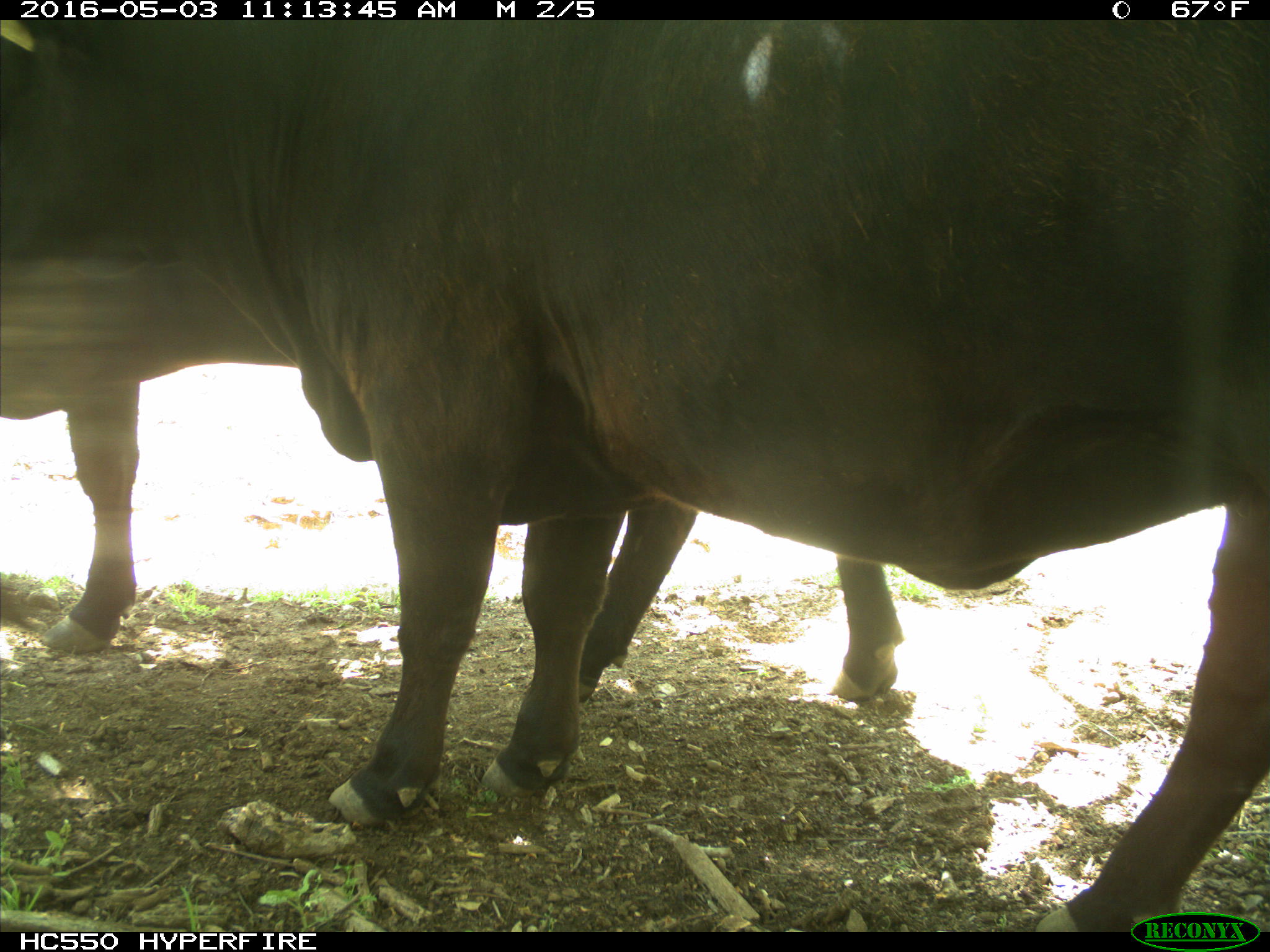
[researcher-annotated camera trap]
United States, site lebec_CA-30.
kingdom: Animalia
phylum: Chordata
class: Mammalia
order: Artiodactyla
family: Bovidae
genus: Bos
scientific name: Bos taurus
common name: domestic cow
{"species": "Bos taurus (domestic cow)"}